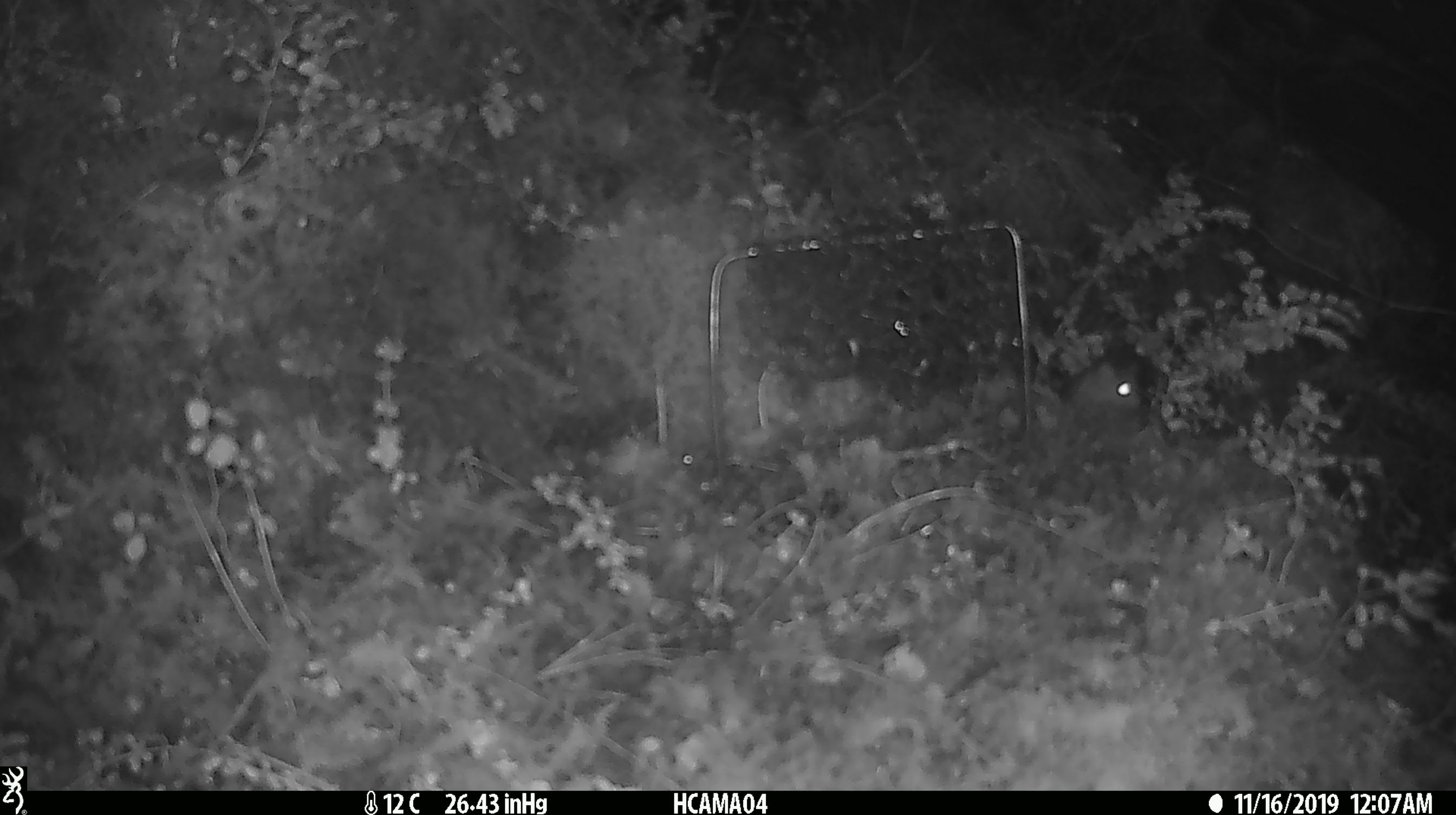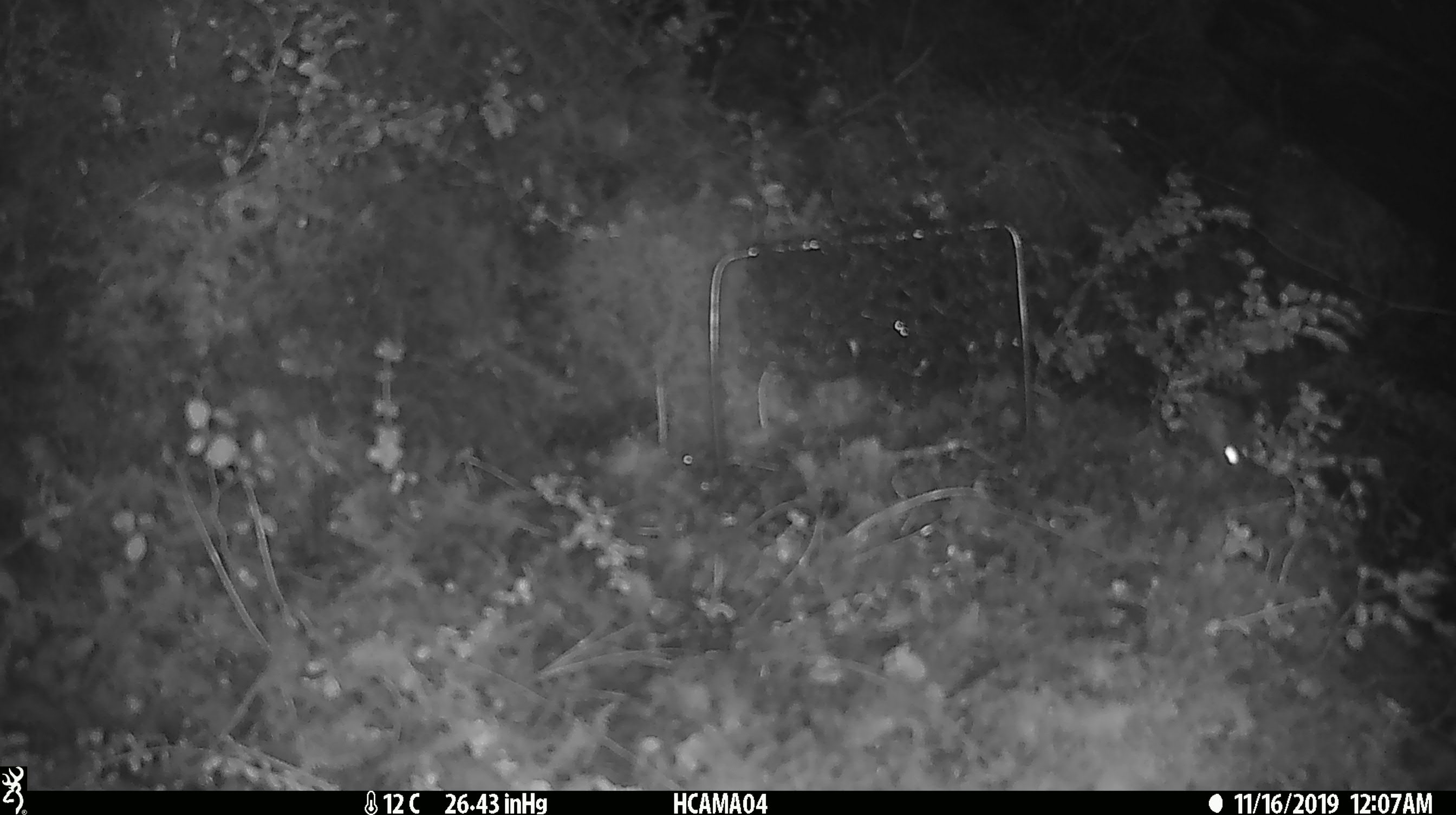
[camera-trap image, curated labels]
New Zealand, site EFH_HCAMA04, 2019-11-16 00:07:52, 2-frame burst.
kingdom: Animalia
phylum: Chordata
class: Mammalia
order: Rodentia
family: Muridae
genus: Mus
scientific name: Mus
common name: mouse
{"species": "mouse (Mus)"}